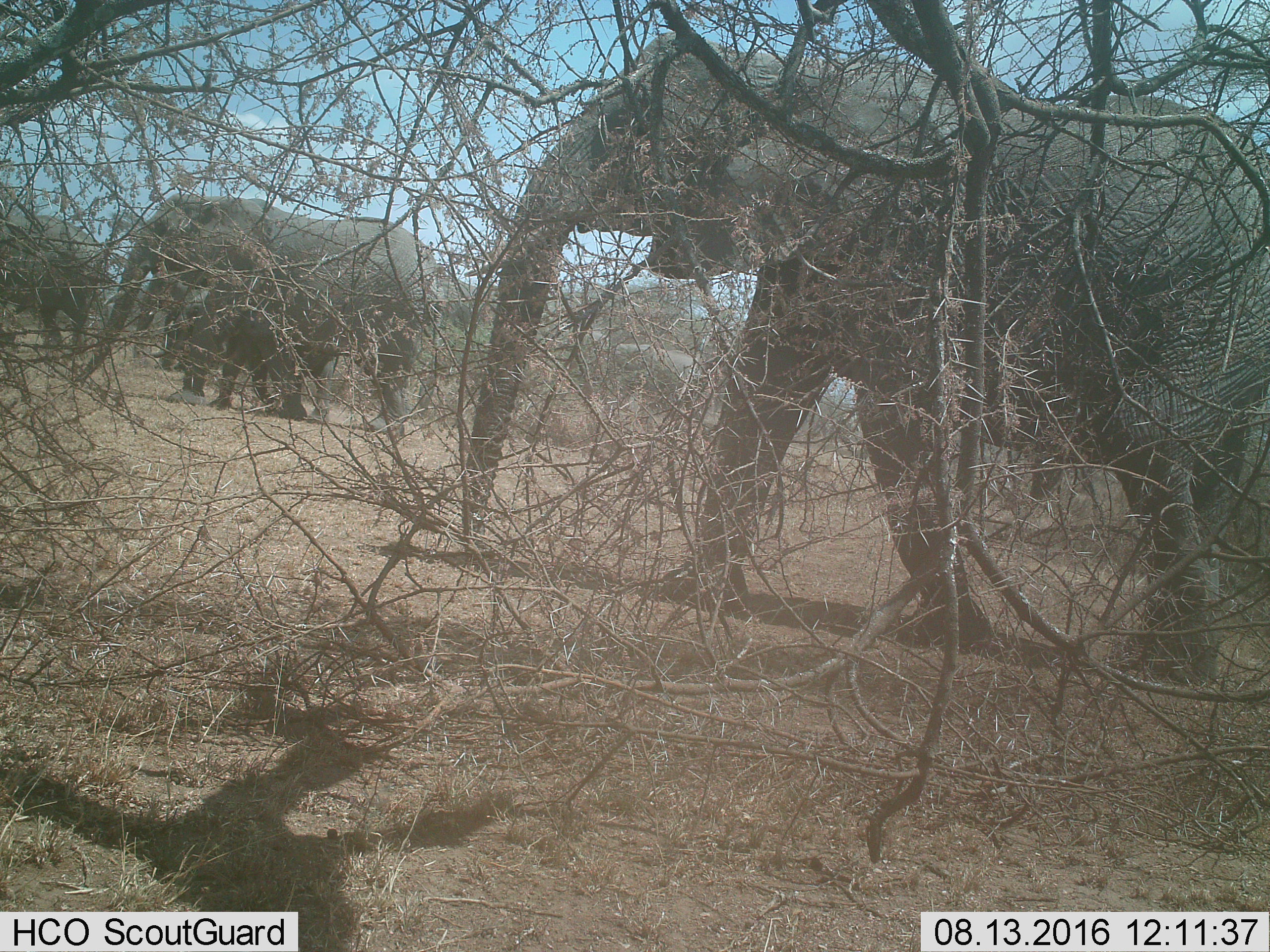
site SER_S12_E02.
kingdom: Animalia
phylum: Chordata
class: Mammalia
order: Proboscidea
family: Elephantidae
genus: Loxodonta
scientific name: Loxodonta africana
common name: african bush elephant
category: elephant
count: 6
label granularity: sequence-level